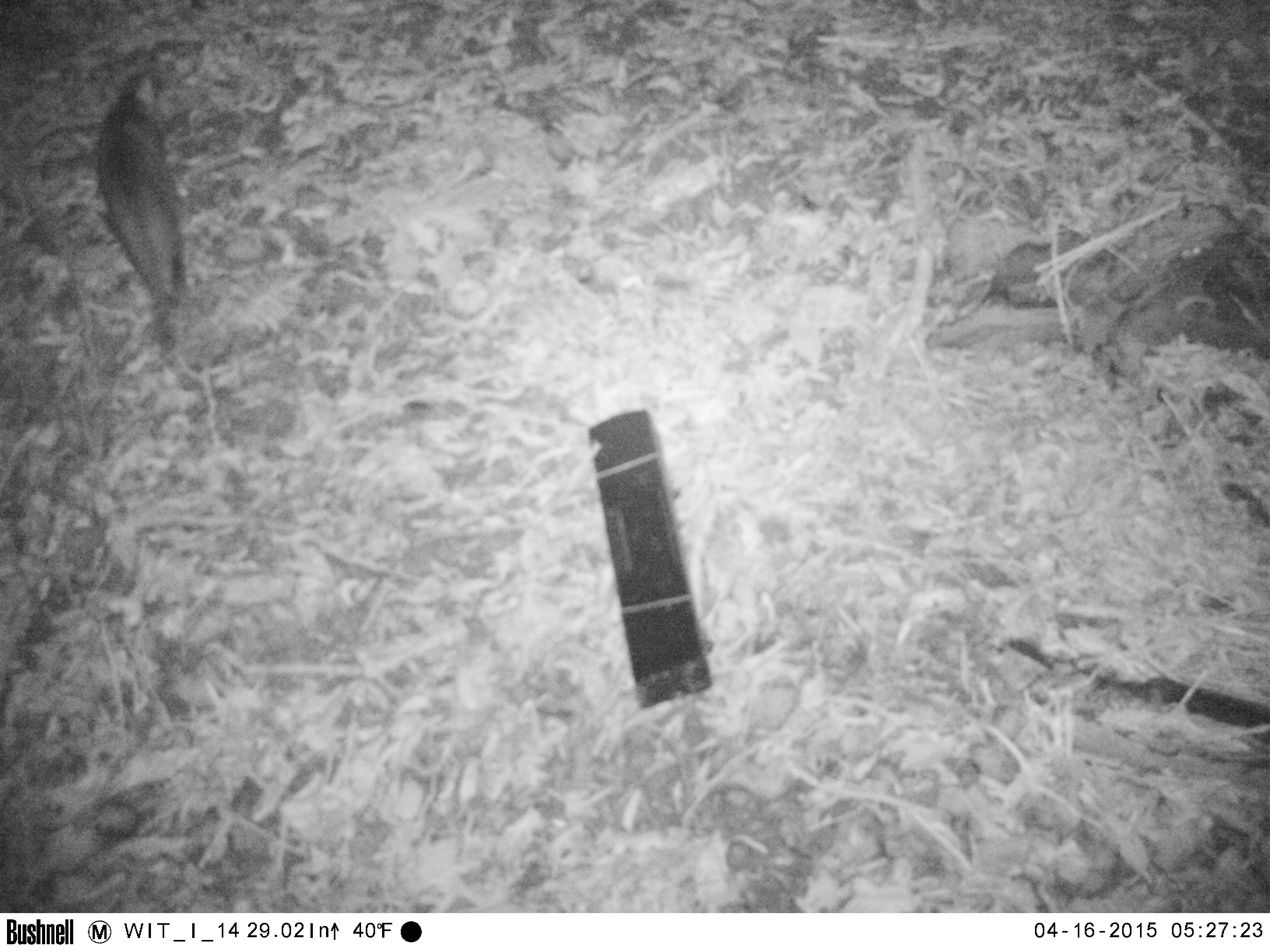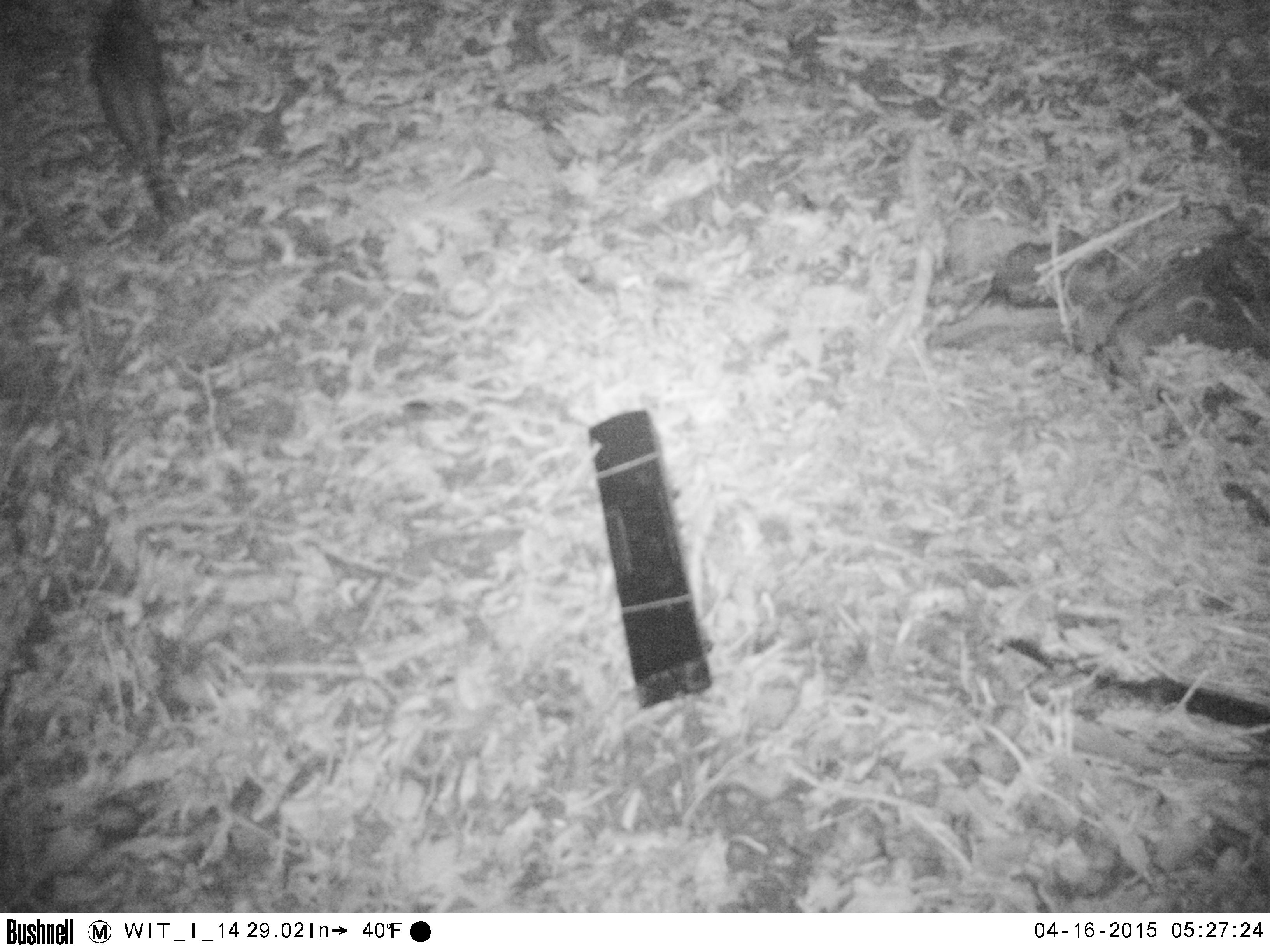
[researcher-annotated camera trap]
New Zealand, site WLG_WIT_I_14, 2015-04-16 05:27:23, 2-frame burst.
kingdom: Animalia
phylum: Chordata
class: Mammalia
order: Carnivora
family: Felidae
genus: Felis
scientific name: Felis catus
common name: domestic cat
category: cat